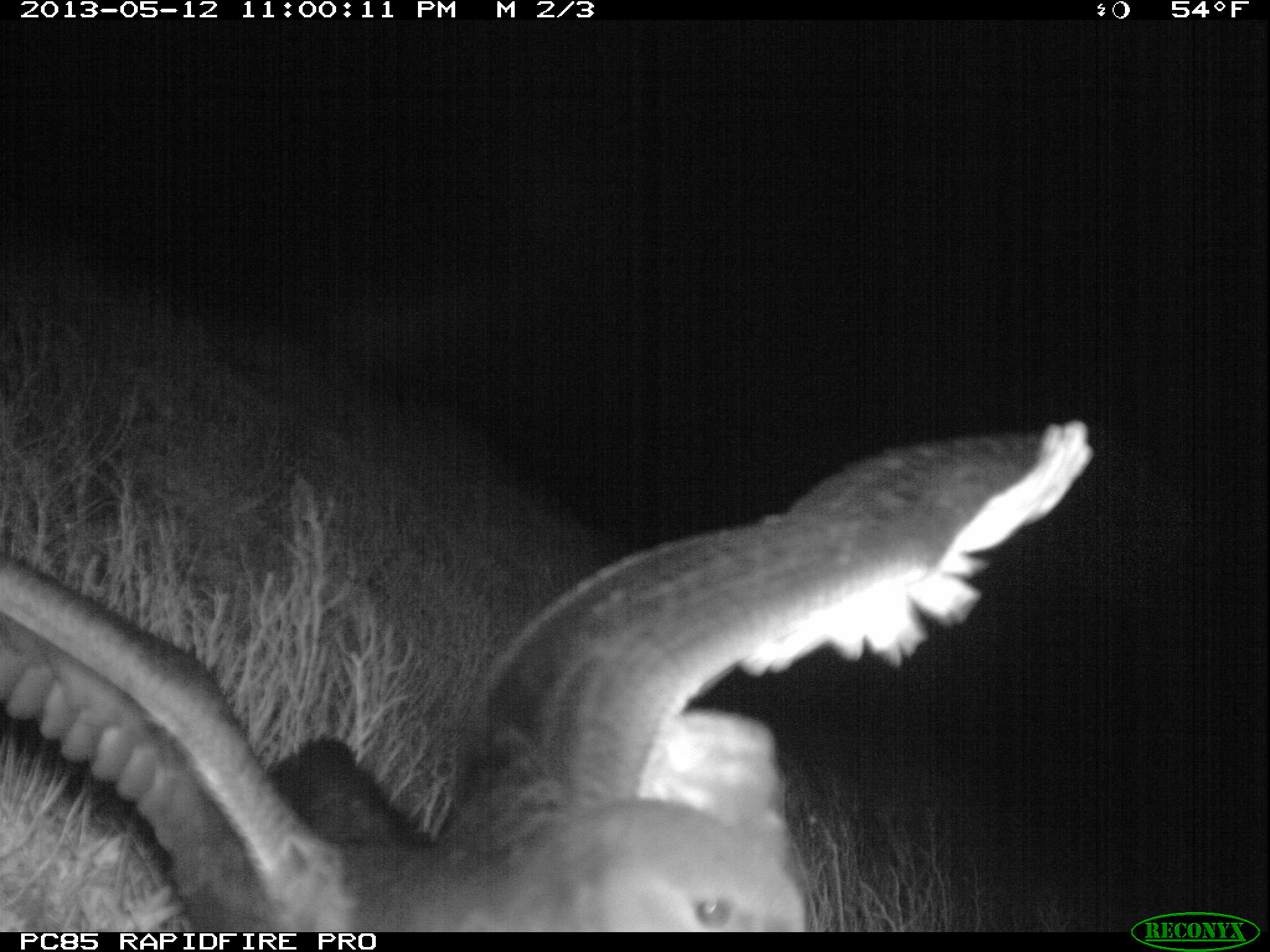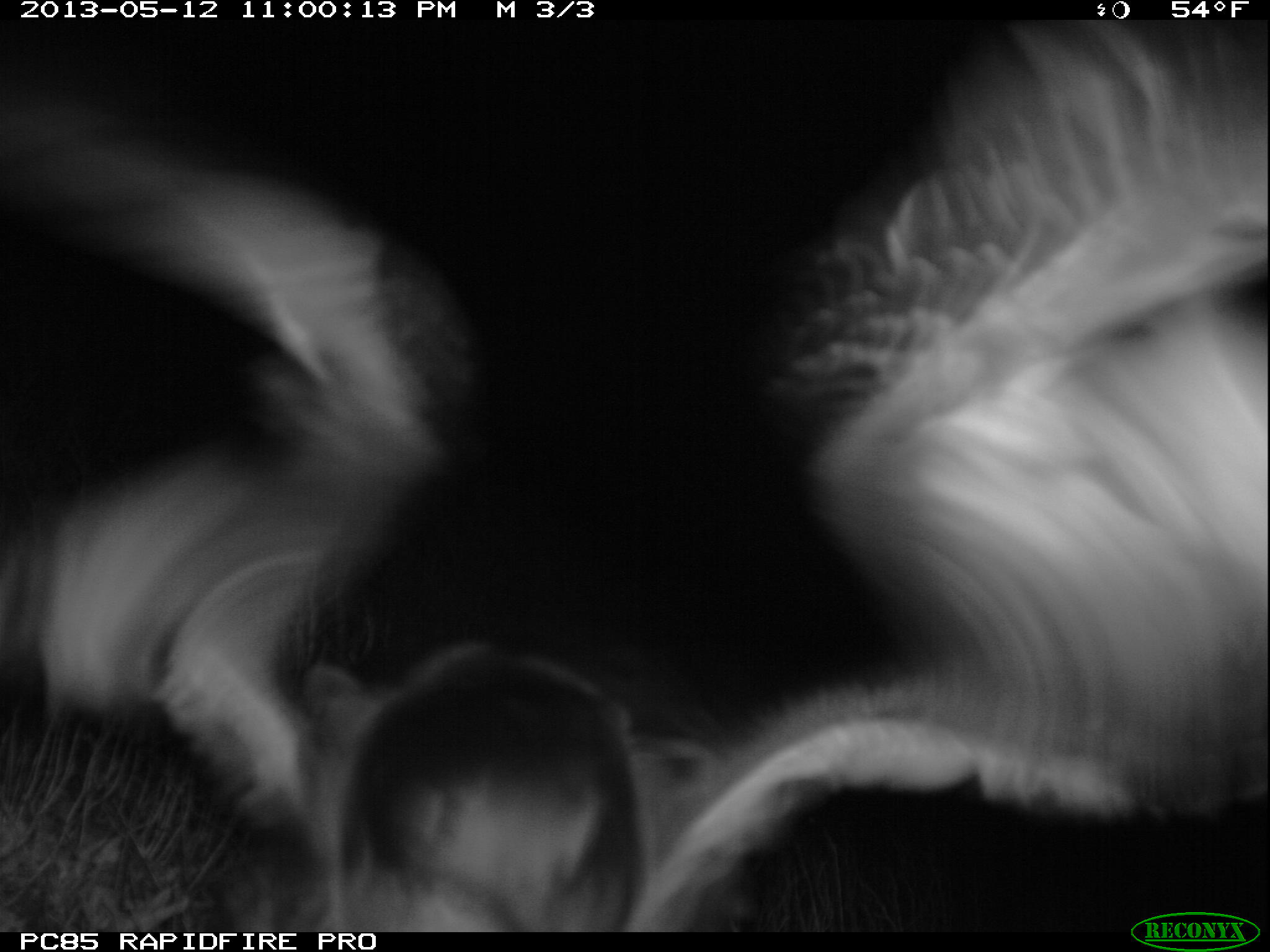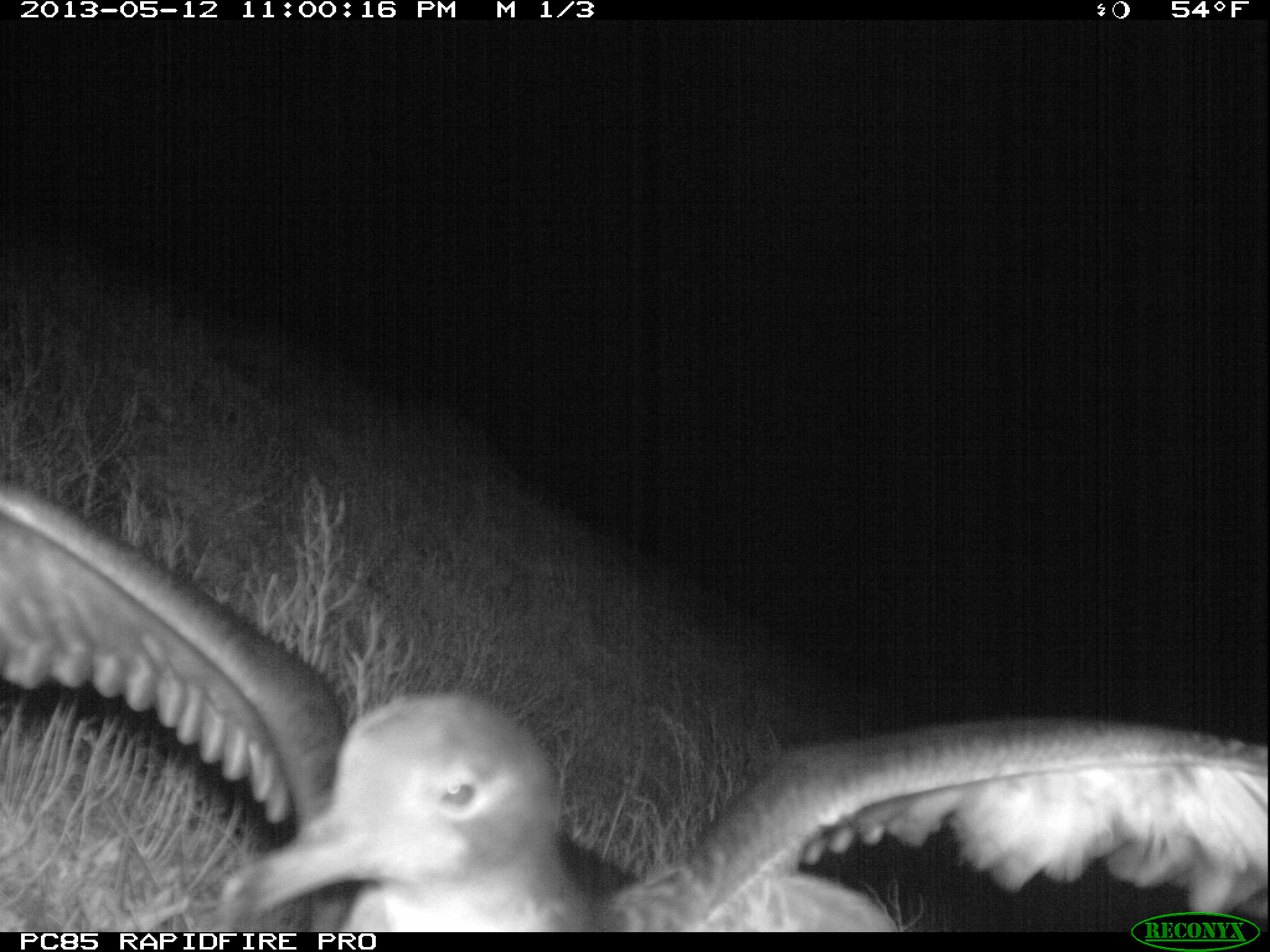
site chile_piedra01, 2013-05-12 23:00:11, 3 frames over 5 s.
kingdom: Animalia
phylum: Chordata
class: Aves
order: Procellariiformes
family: Procellariidae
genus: Calonectris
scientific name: Calonectris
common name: shearwater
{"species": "shearwater (Calonectris)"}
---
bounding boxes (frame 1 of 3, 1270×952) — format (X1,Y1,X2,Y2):
shearwater: (114,416,1087,935)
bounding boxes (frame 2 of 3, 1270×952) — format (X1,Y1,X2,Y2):
shearwater: (37,29,1270,950)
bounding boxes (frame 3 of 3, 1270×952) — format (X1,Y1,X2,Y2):
shearwater: (7,480,1227,928)